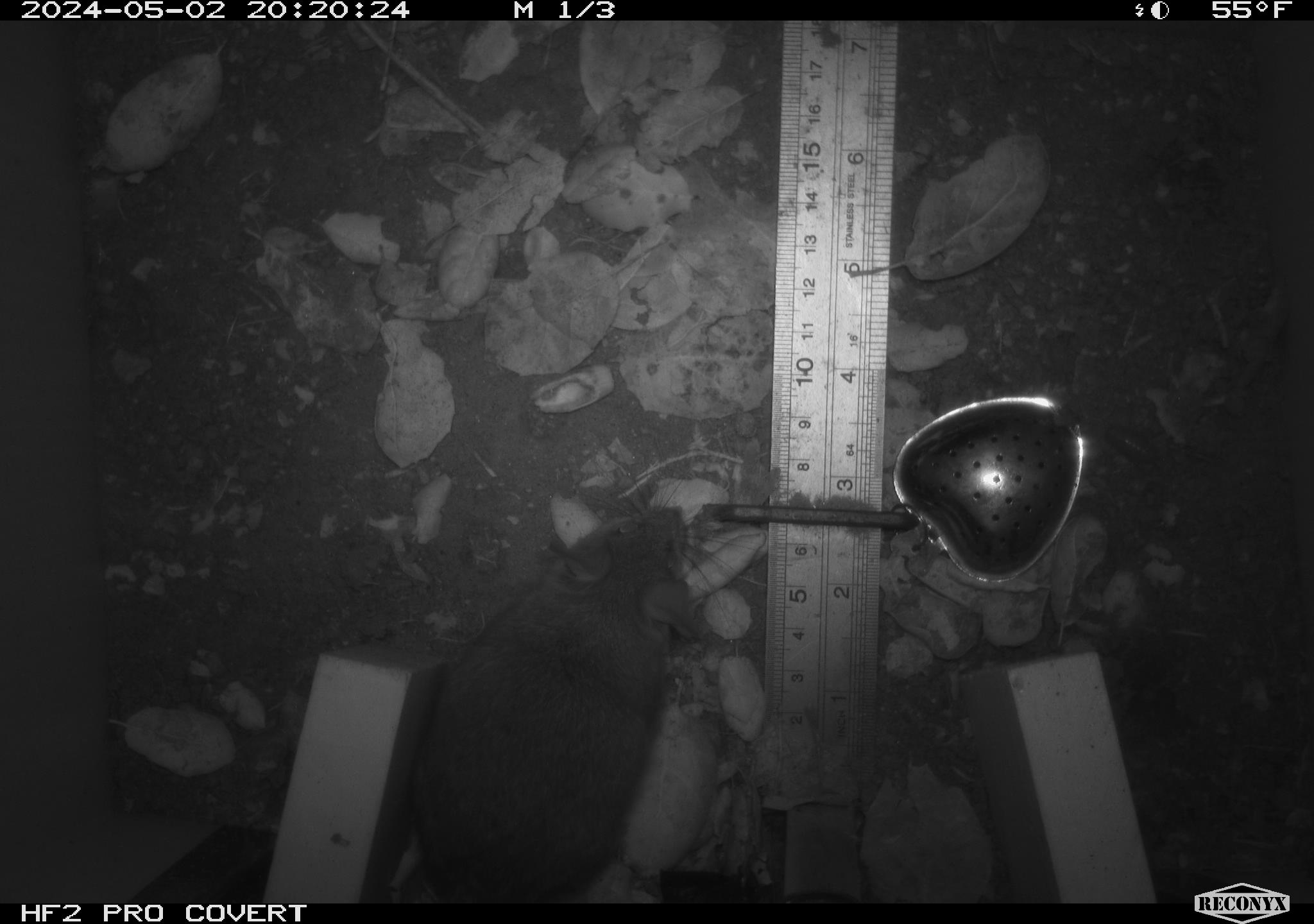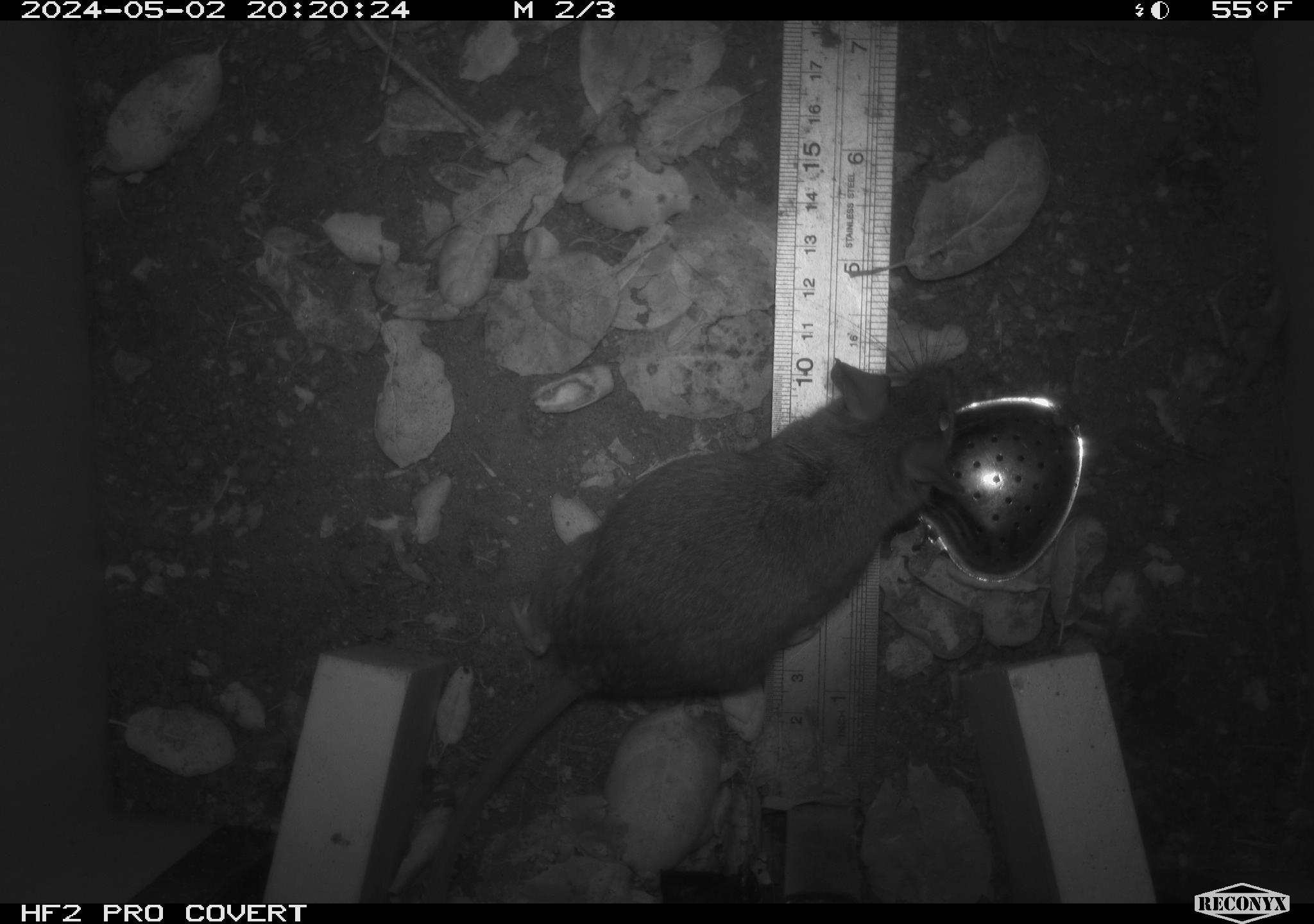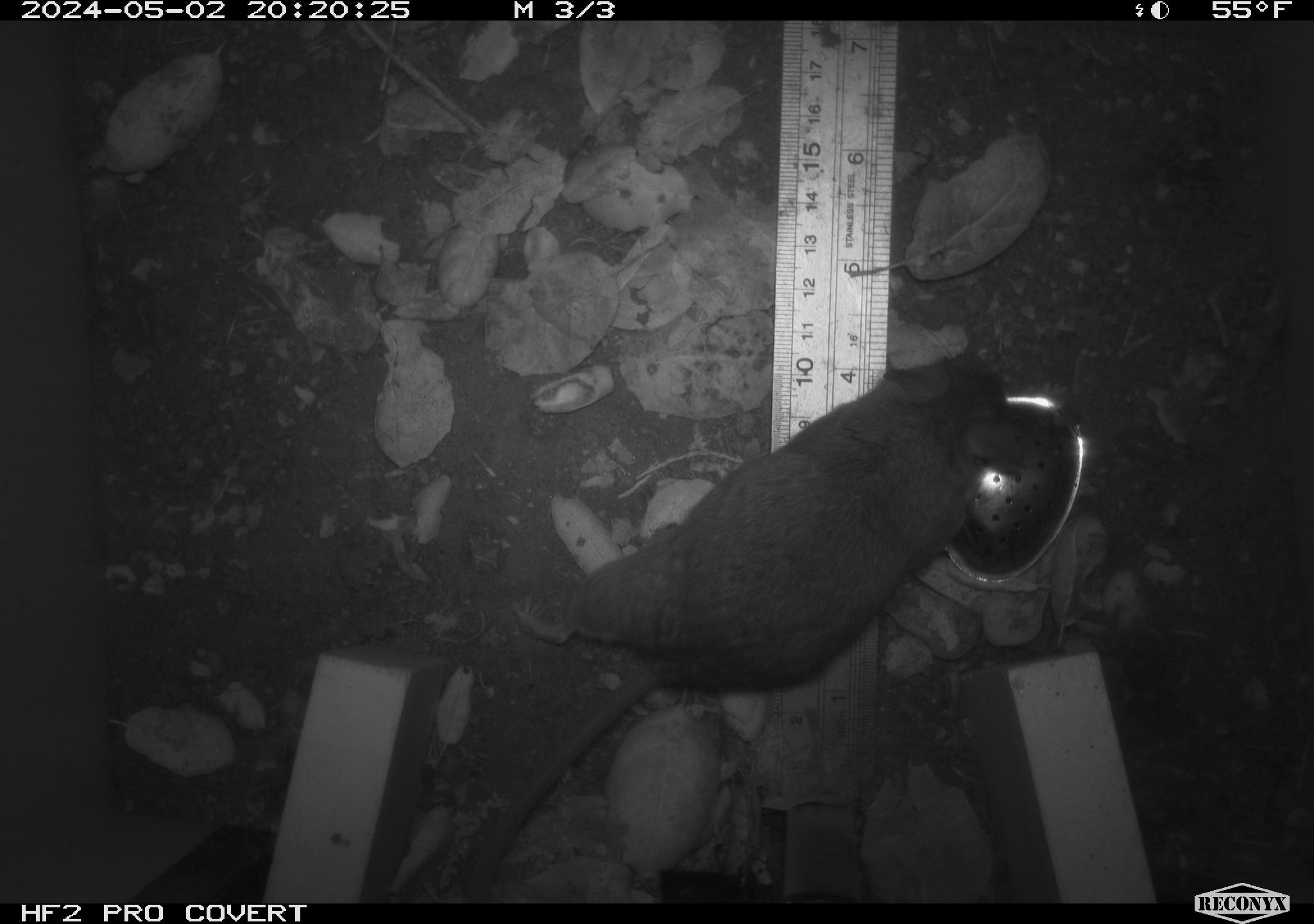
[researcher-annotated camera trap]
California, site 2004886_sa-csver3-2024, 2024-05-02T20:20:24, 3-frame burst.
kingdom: Animalia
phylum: Chordata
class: Mammalia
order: Rodentia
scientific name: Rodentia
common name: rodent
Rodent (Rodentia).